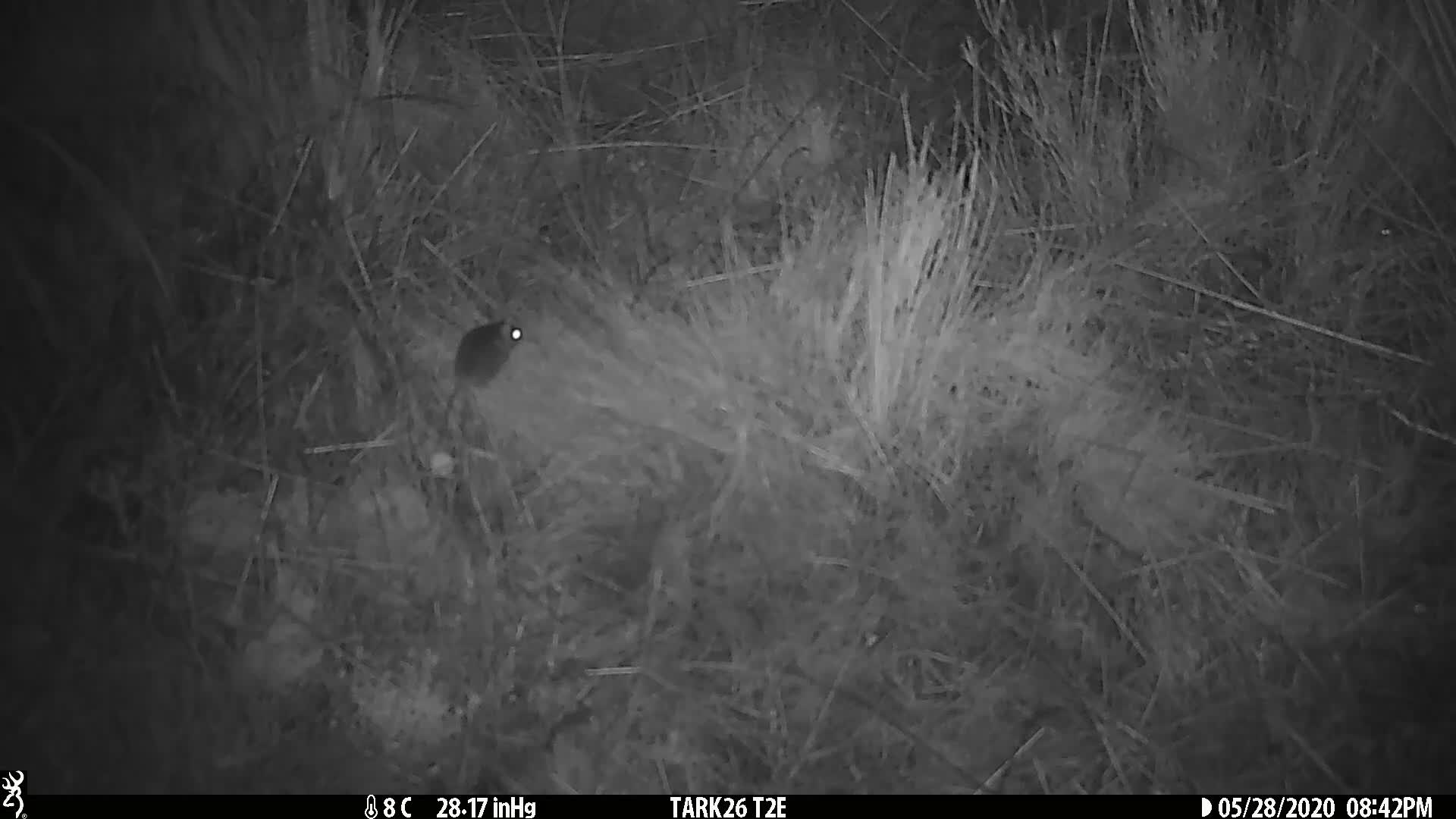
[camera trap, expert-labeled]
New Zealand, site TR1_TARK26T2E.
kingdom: Animalia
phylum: Chordata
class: Mammalia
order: Rodentia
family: Muridae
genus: Mus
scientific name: Mus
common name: mouse